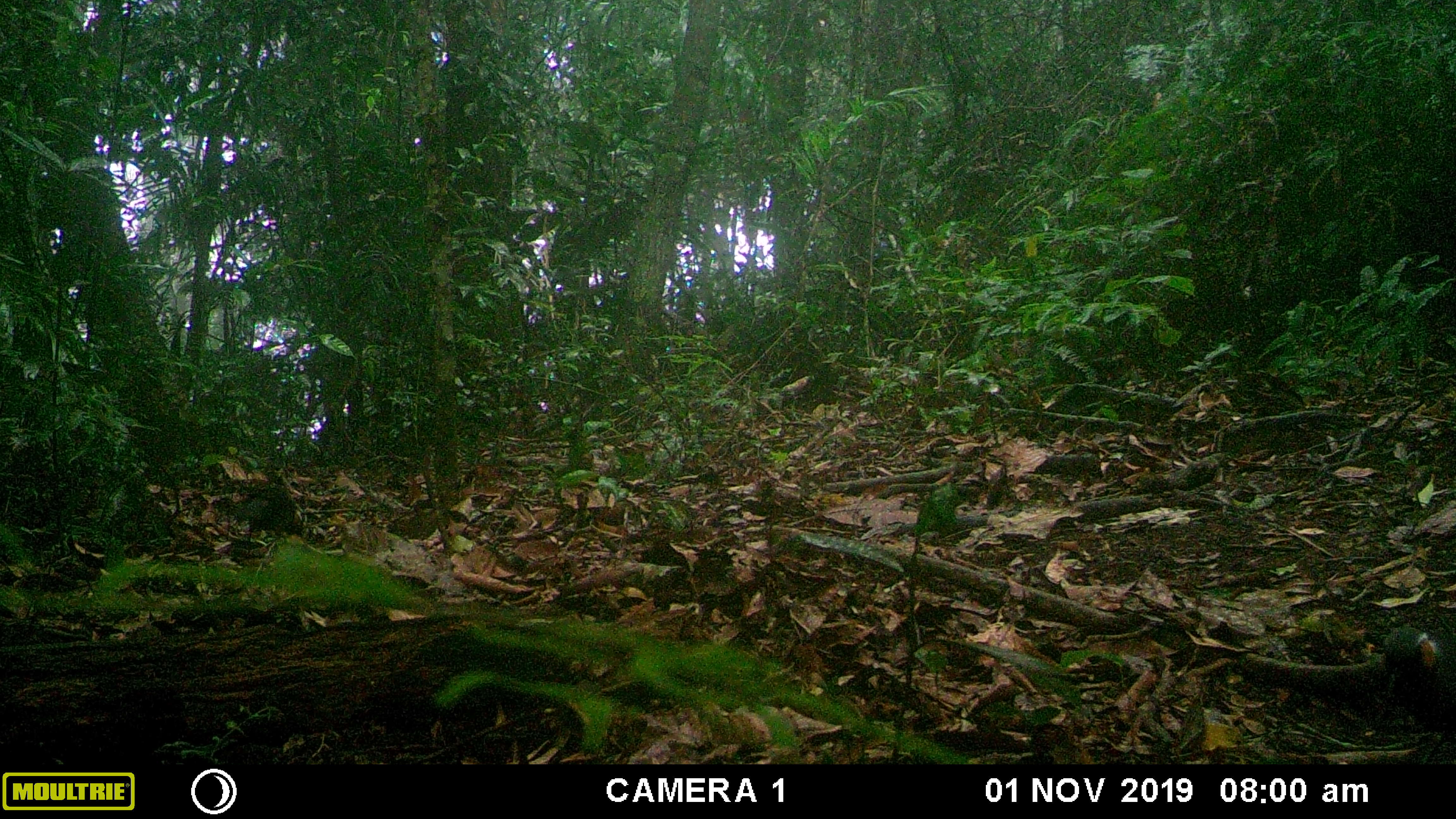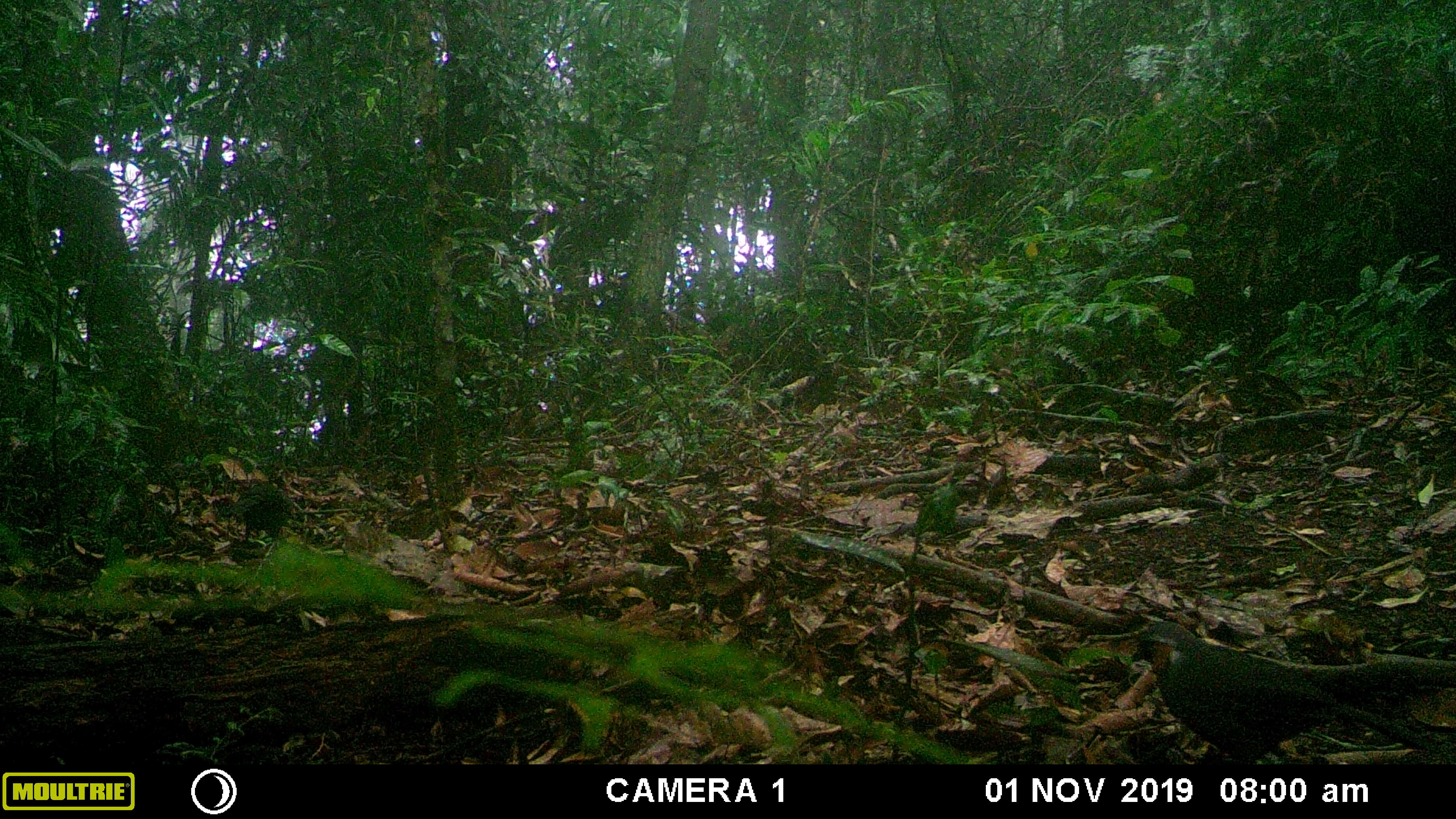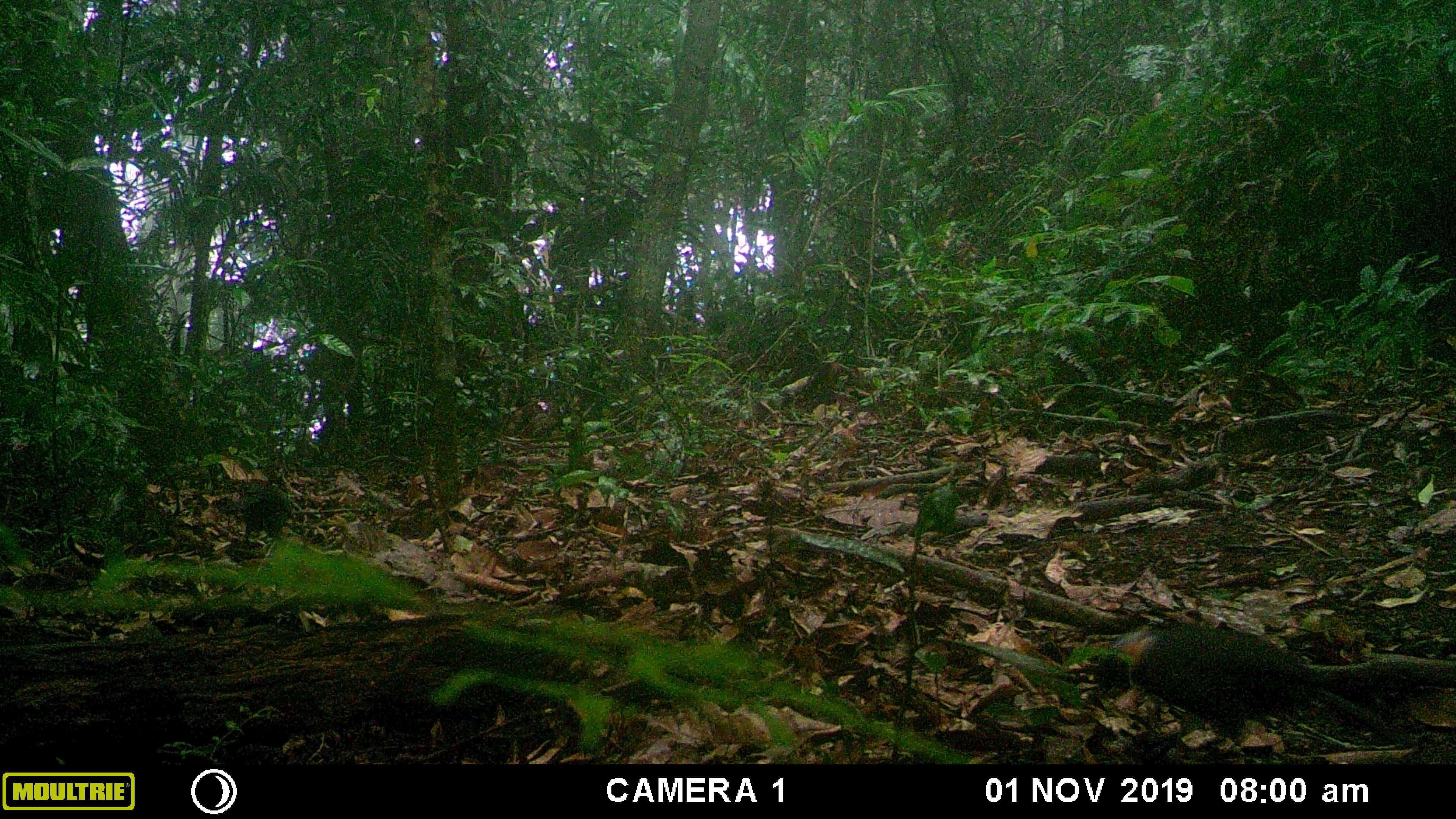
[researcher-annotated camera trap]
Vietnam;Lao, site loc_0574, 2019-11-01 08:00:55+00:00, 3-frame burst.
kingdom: Animalia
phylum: Chordata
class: Aves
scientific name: Aves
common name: bird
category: unidentified bird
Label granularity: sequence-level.